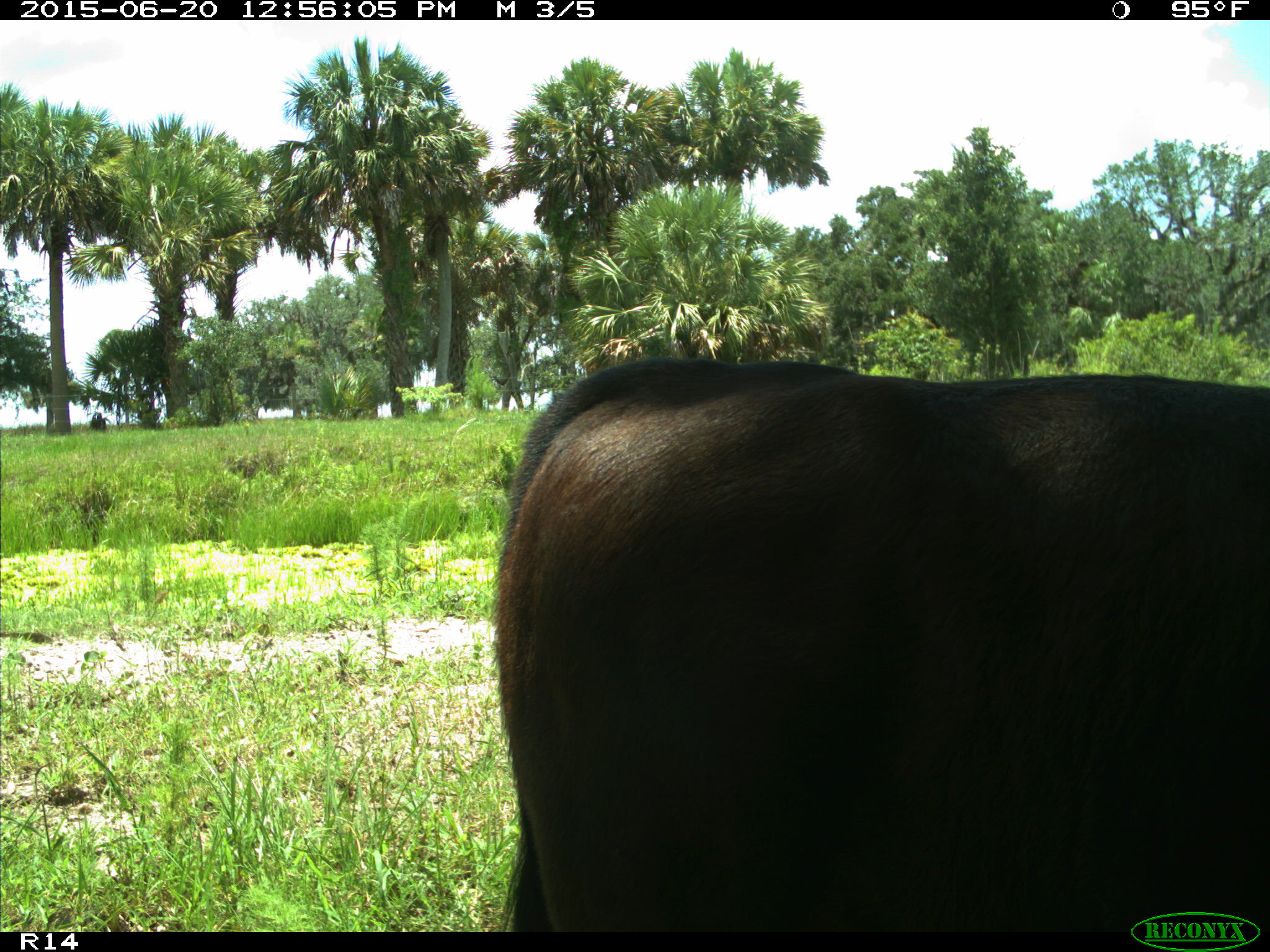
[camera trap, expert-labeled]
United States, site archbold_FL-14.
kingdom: Animalia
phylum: Chordata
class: Mammalia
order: Artiodactyla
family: Bovidae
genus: Bos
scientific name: Bos taurus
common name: domestic cow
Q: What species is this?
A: Bos taurus (domestic cow).